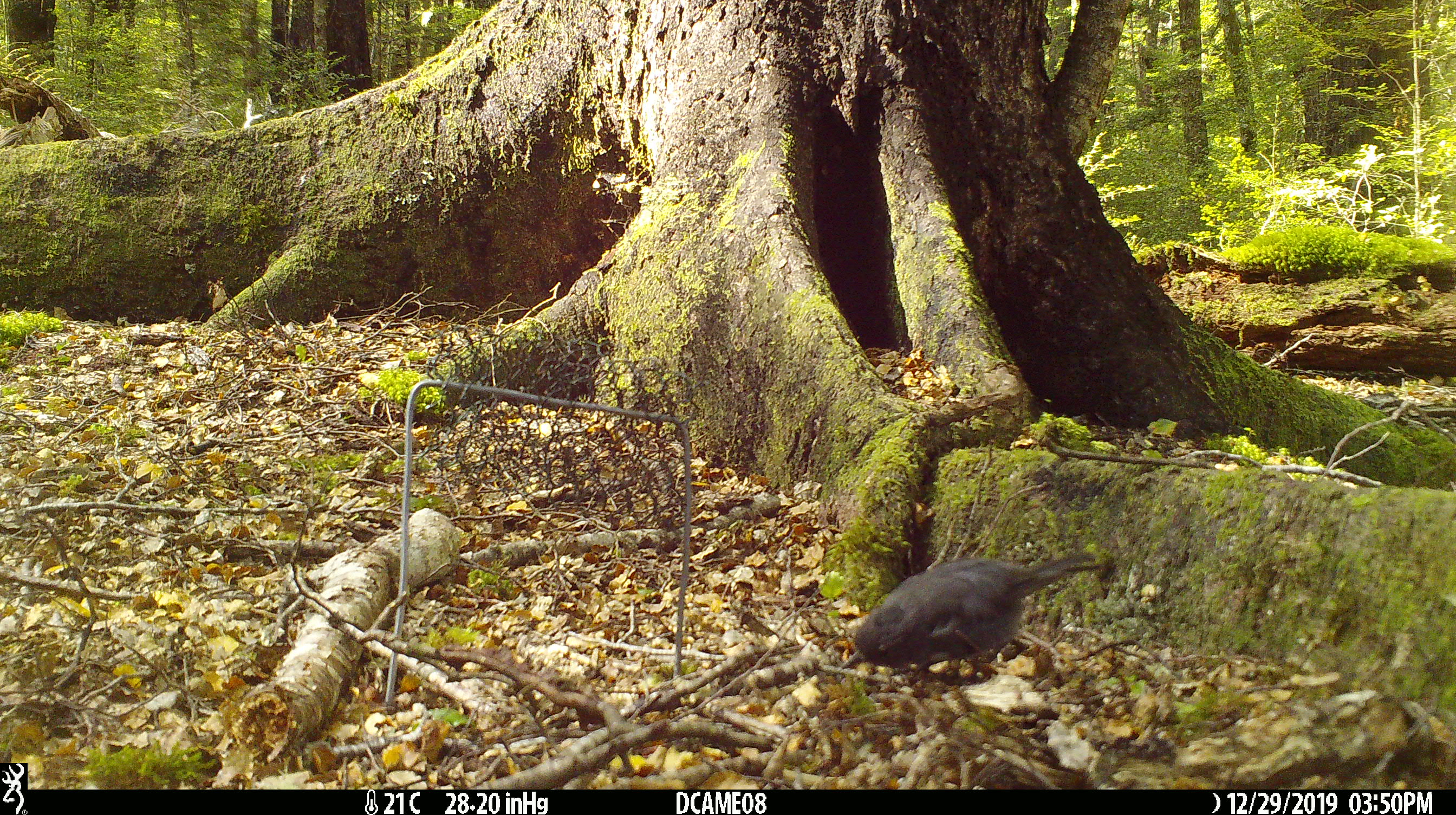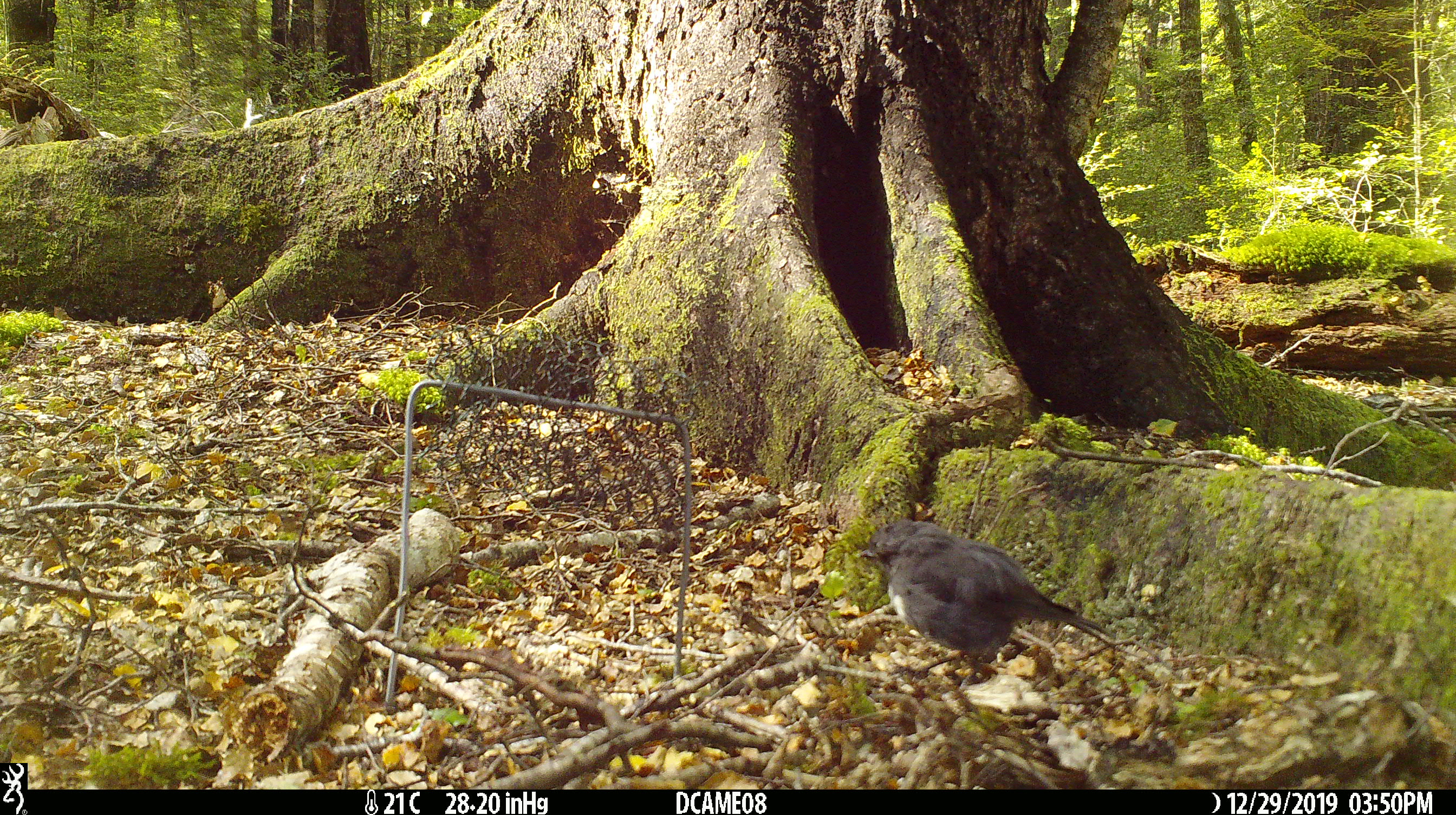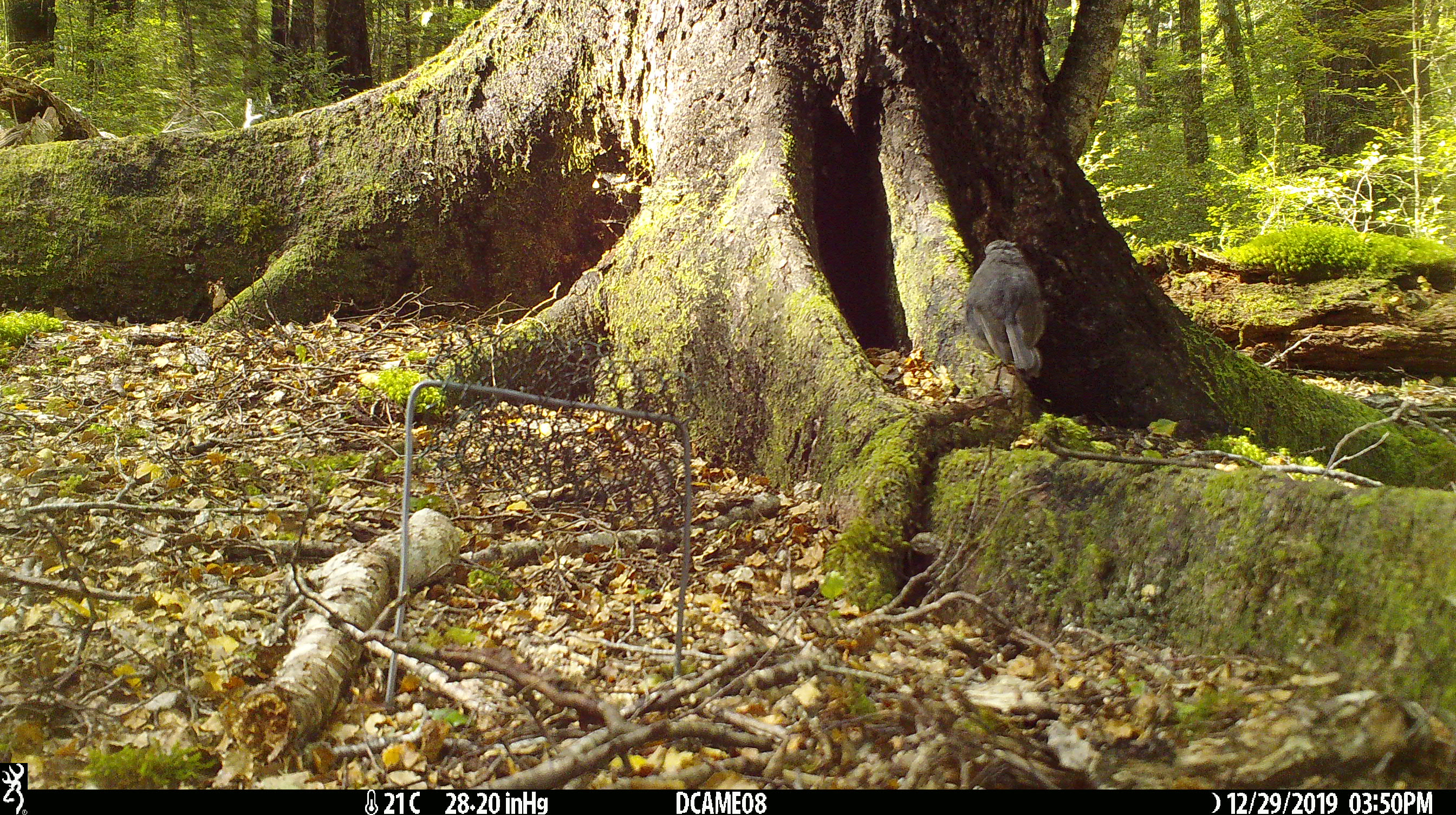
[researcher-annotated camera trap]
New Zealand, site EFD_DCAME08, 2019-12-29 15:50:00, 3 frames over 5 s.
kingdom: Animalia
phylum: Chordata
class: Aves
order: Passeriformes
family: Petroicidae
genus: Petroica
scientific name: Petroica australis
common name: new zealand robin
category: robin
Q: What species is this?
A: Robin (new zealand robin) (Petroica australis).